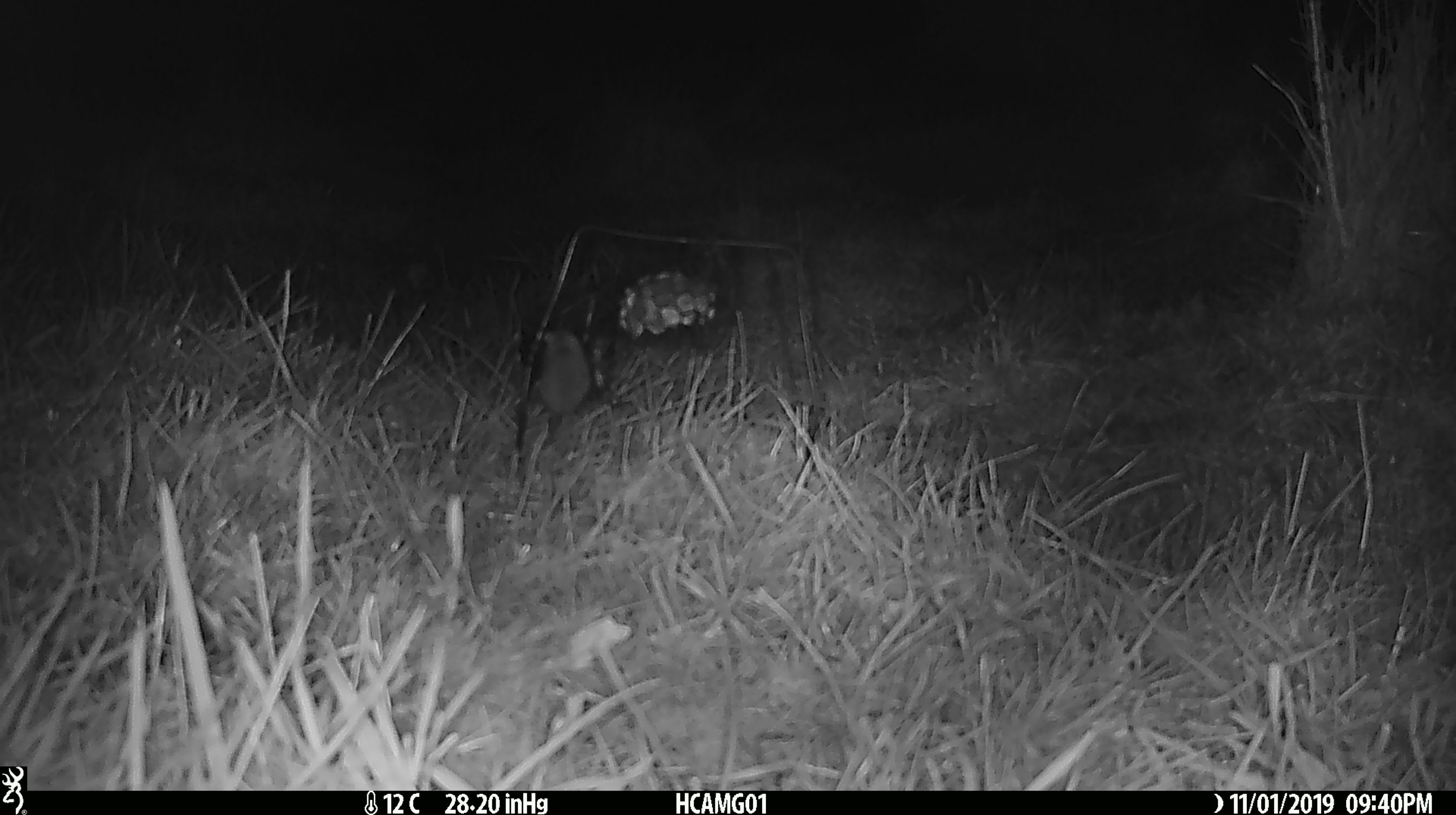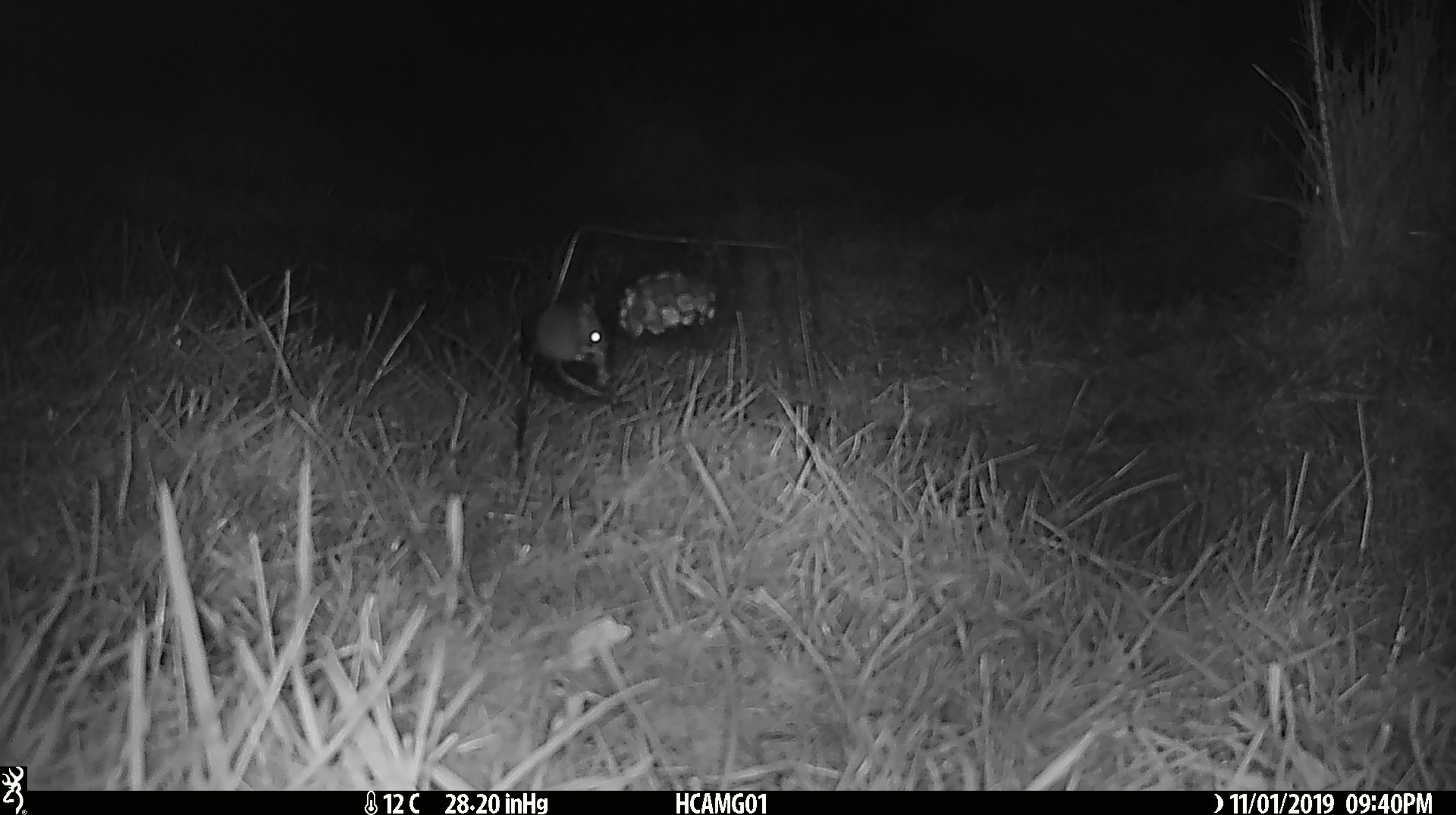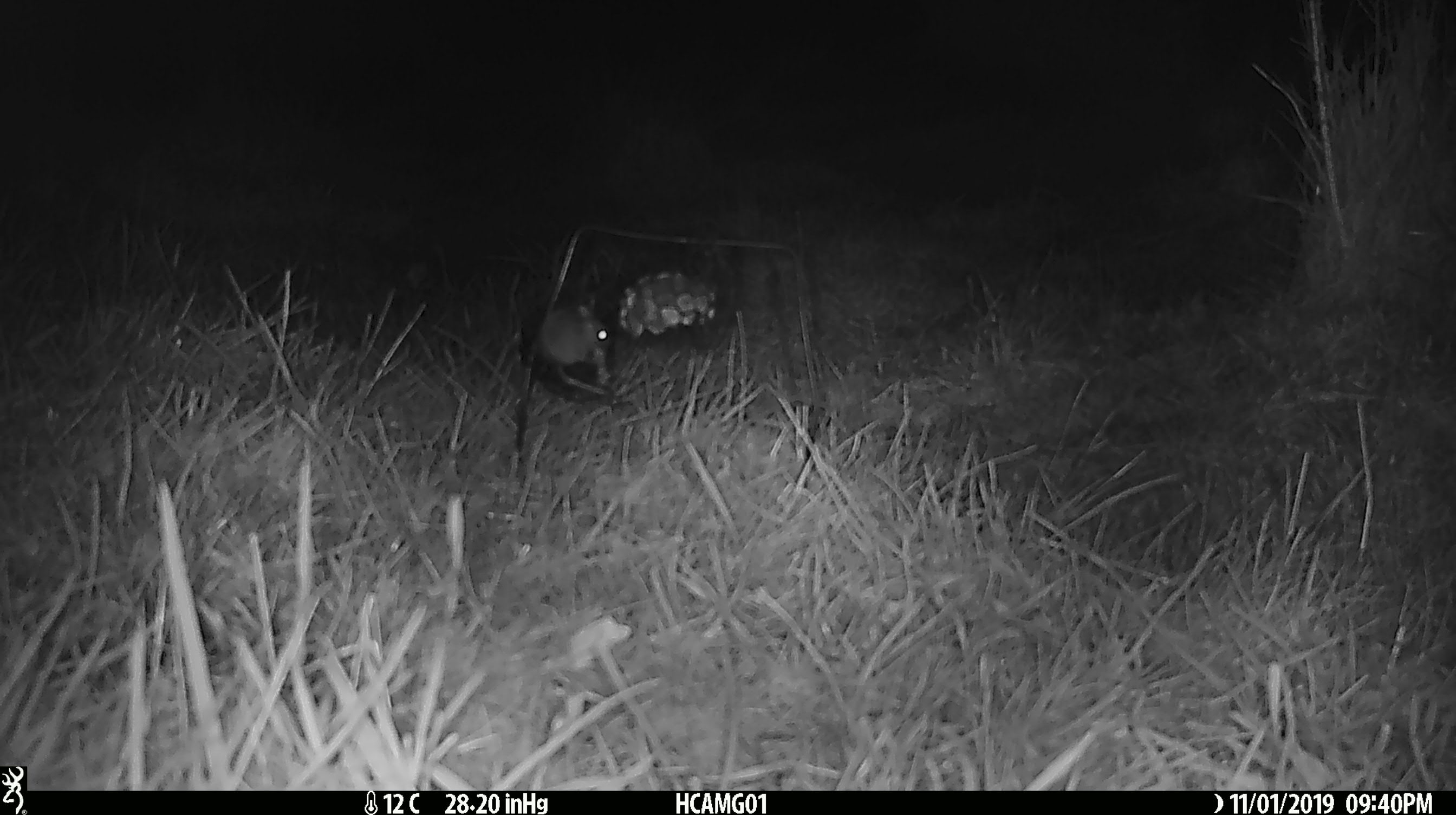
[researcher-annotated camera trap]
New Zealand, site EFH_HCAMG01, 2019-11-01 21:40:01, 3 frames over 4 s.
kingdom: Animalia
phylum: Chordata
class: Mammalia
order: Rodentia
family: Muridae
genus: Mus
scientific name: Mus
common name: mouse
Mouse (Mus).